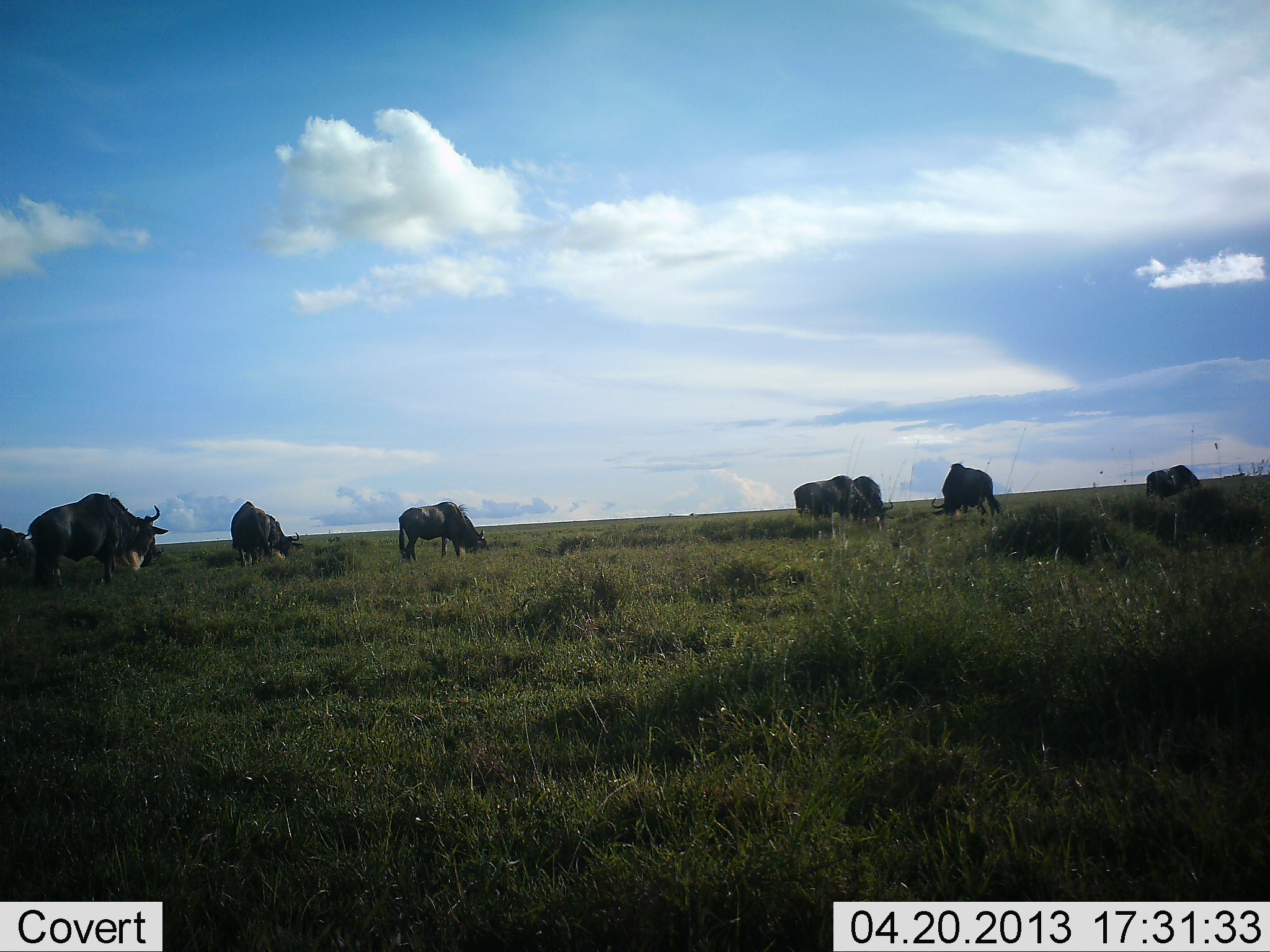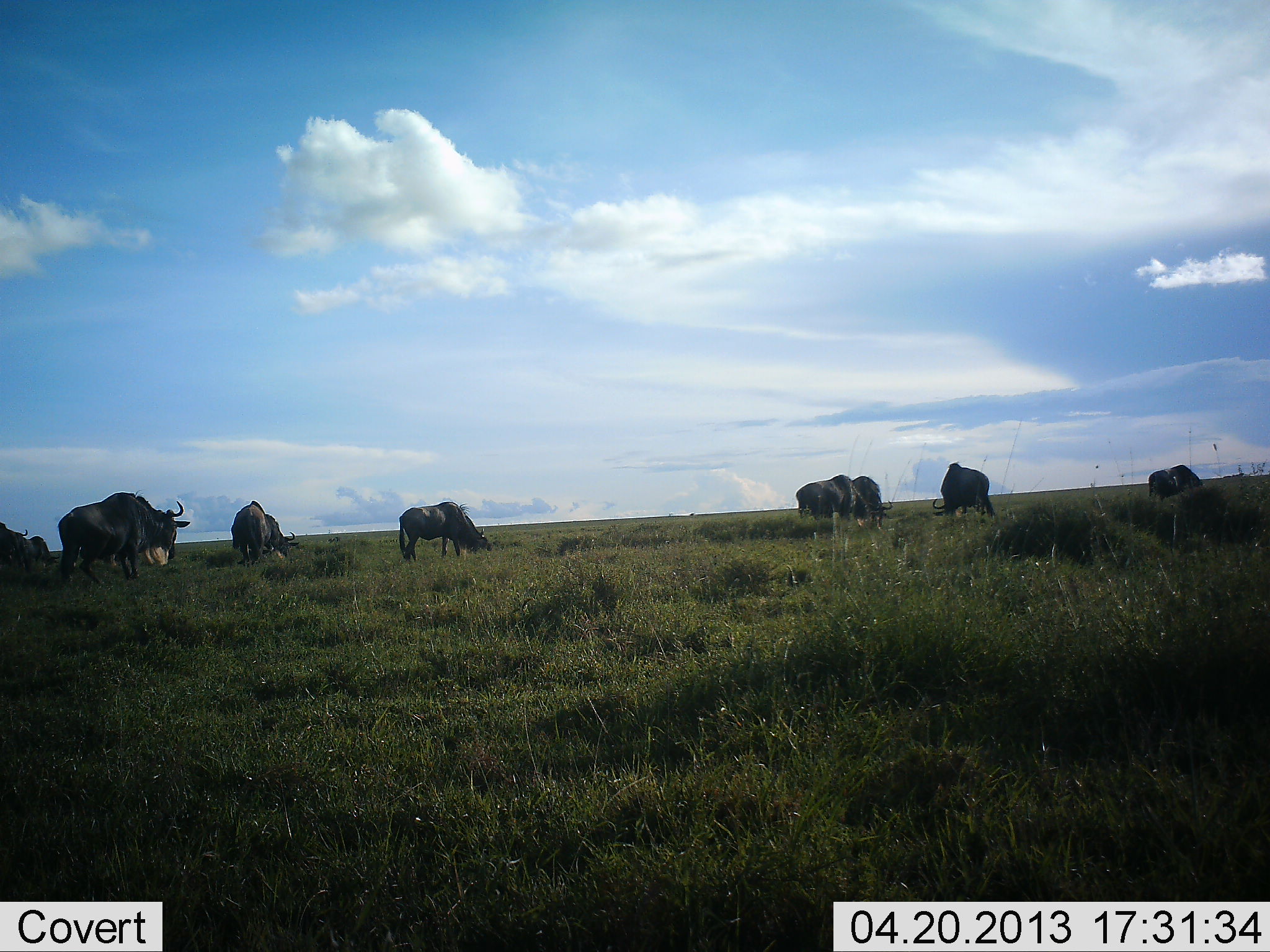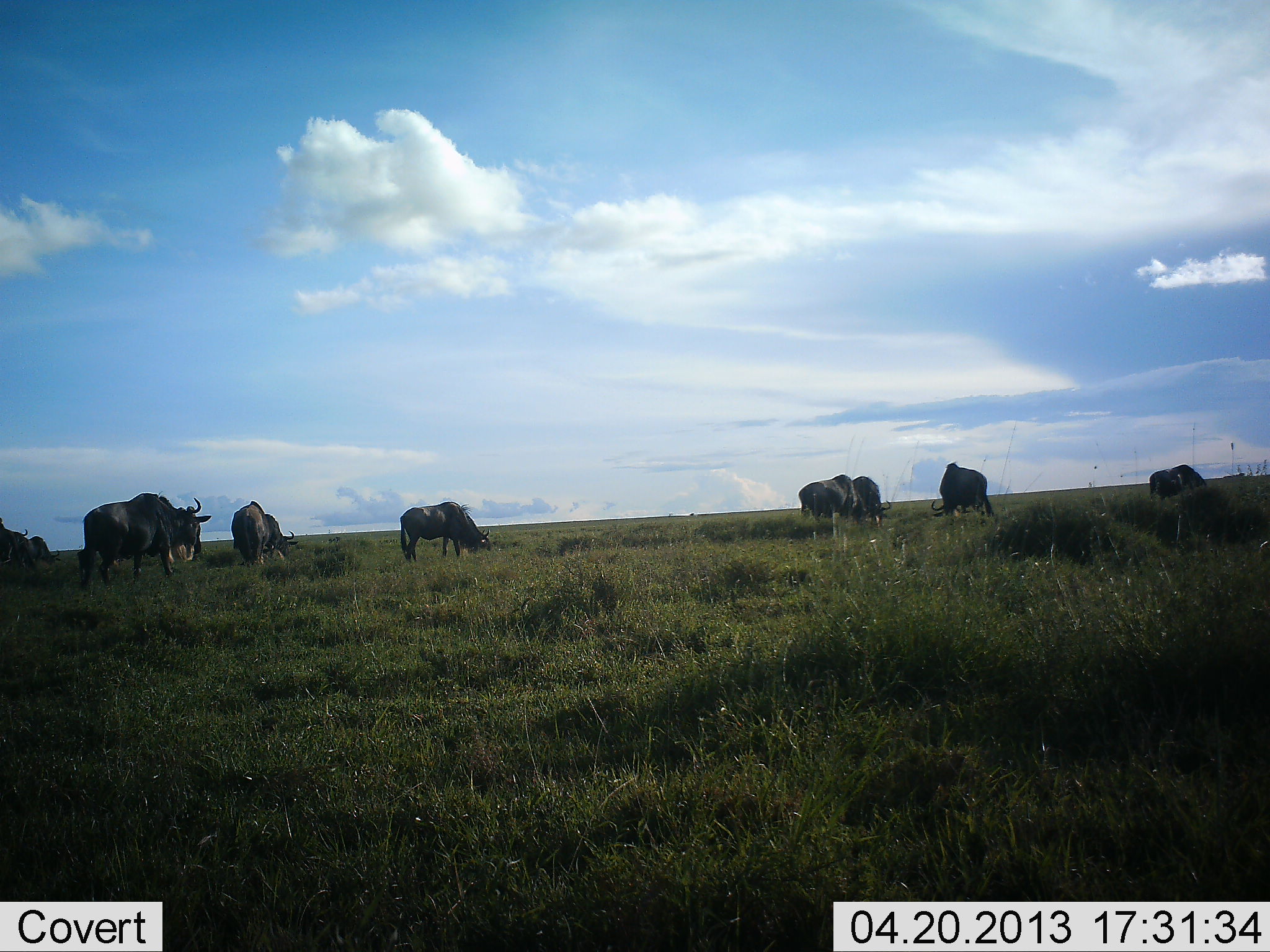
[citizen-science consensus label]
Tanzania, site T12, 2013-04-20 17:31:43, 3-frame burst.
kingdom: Animalia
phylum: Chordata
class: Mammalia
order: Artiodactyla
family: Bovidae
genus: Connochaetes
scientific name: Connochaetes taurinus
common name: blue wildebeest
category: wildebeest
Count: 9.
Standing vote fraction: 27%.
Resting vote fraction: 7%.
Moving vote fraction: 60%.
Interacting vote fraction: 7%.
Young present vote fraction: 0%.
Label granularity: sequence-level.